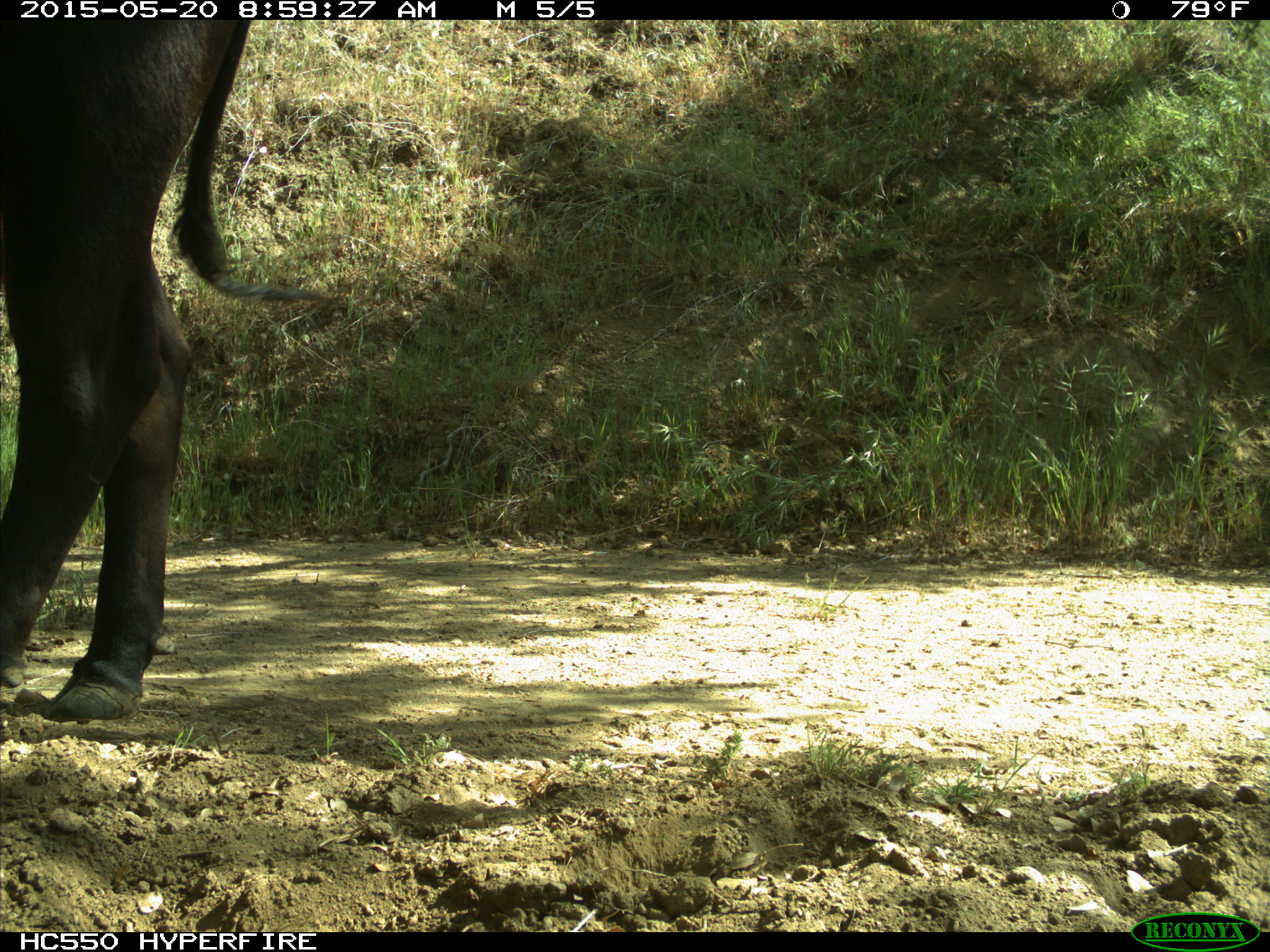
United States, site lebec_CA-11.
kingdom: Animalia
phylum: Chordata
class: Mammalia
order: Artiodactyla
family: Bovidae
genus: Bos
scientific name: Bos taurus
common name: domestic cow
Bos taurus (domestic cow).